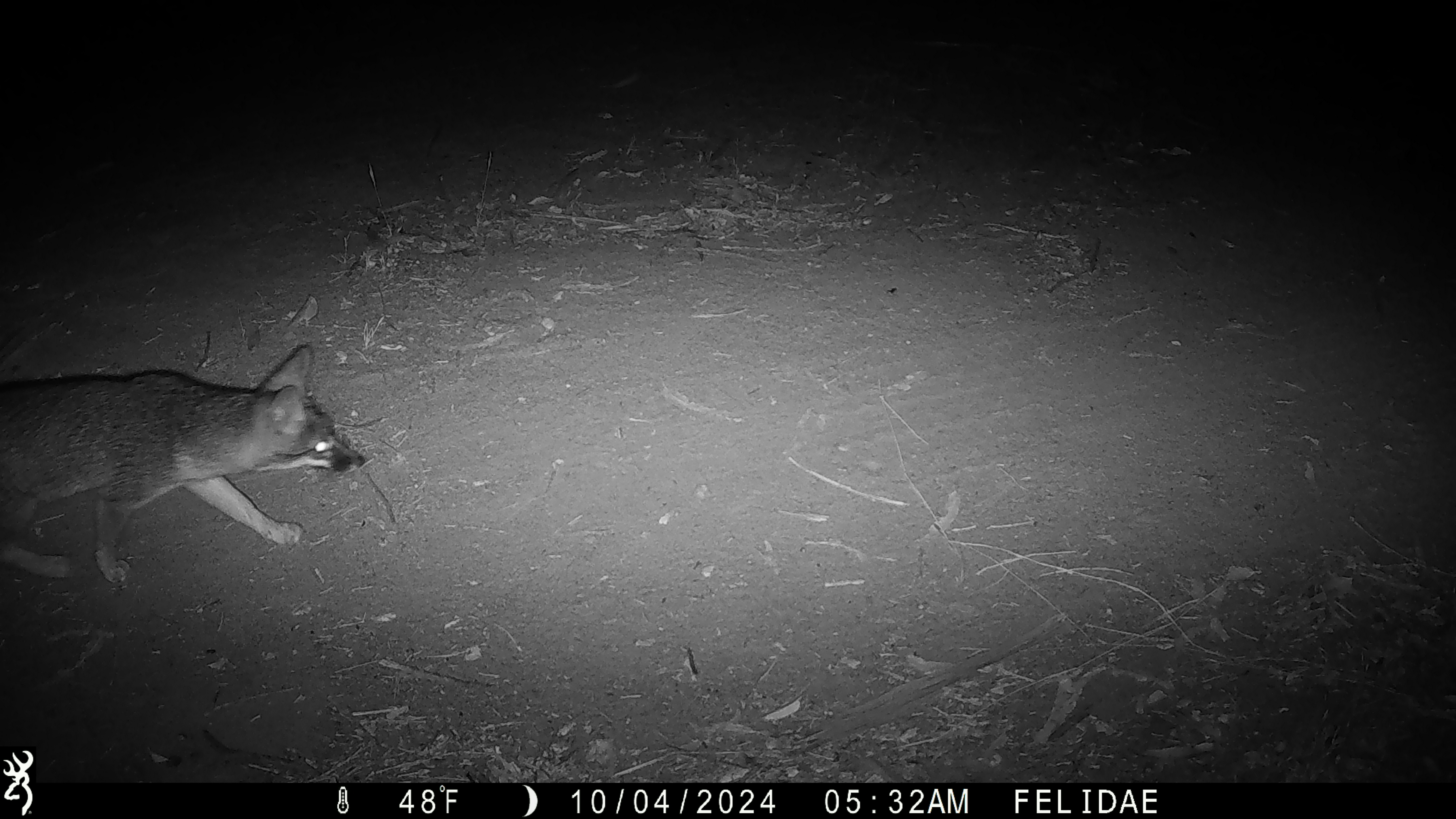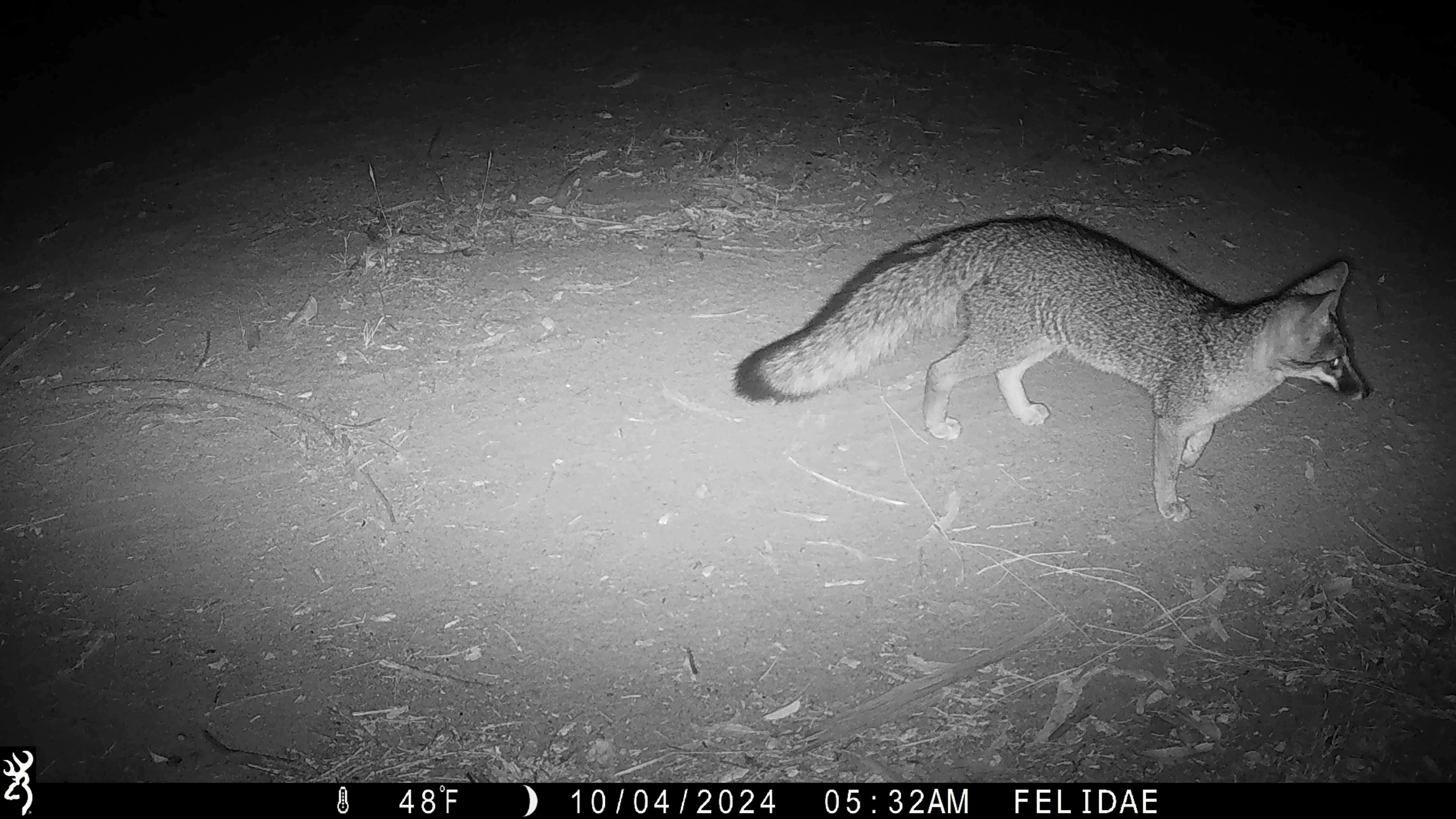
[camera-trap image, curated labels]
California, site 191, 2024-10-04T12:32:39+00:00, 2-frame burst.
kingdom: Animalia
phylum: Chordata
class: Mammalia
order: Carnivora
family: Canidae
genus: Urocyon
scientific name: Urocyon cinereoargenteus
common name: gray fox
Gray fox (Urocyon cinereoargenteus).